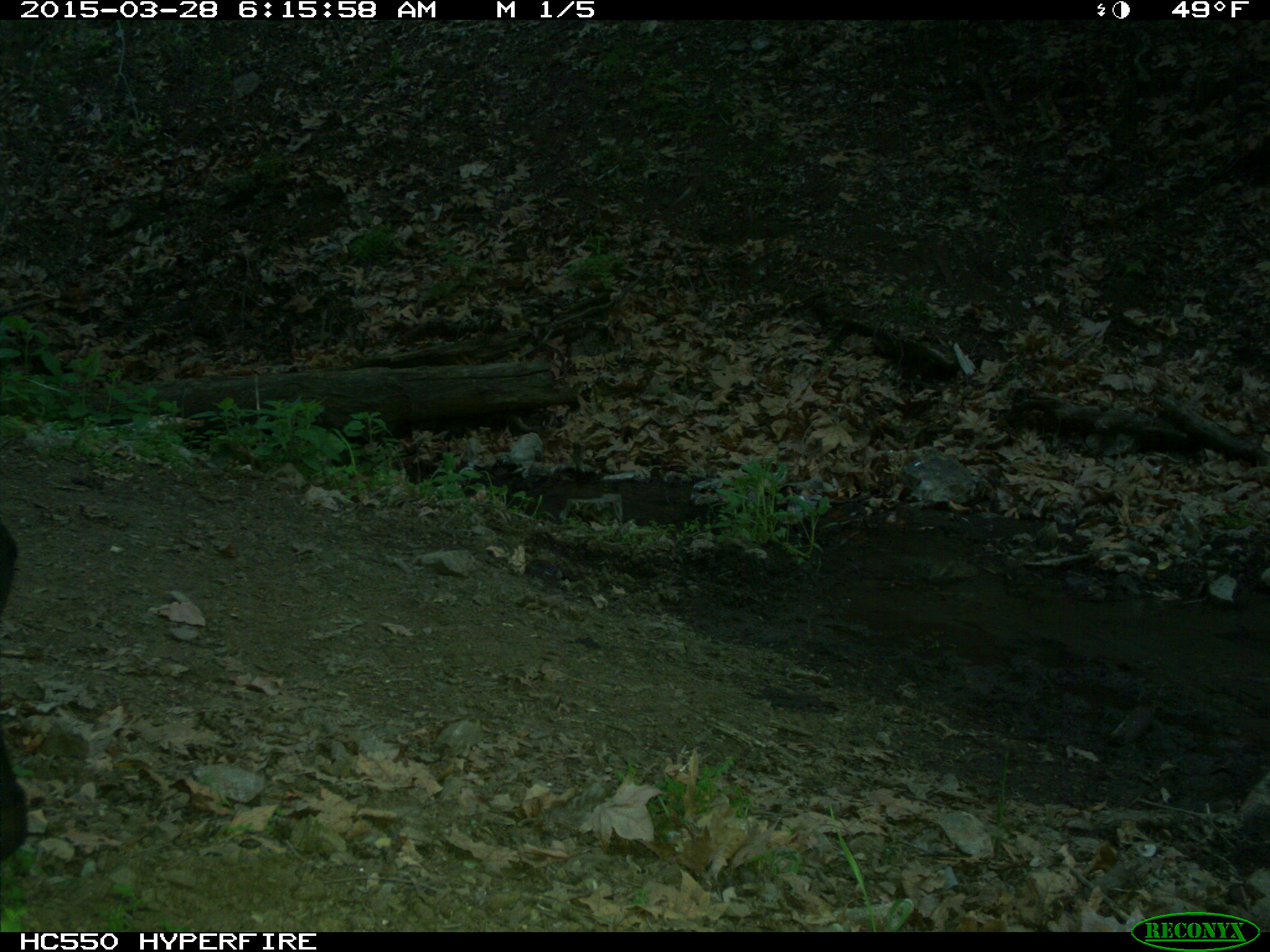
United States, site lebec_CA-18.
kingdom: Animalia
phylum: Chordata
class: Mammalia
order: Artiodactyla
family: Bovidae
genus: Bos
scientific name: Bos taurus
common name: domestic cow